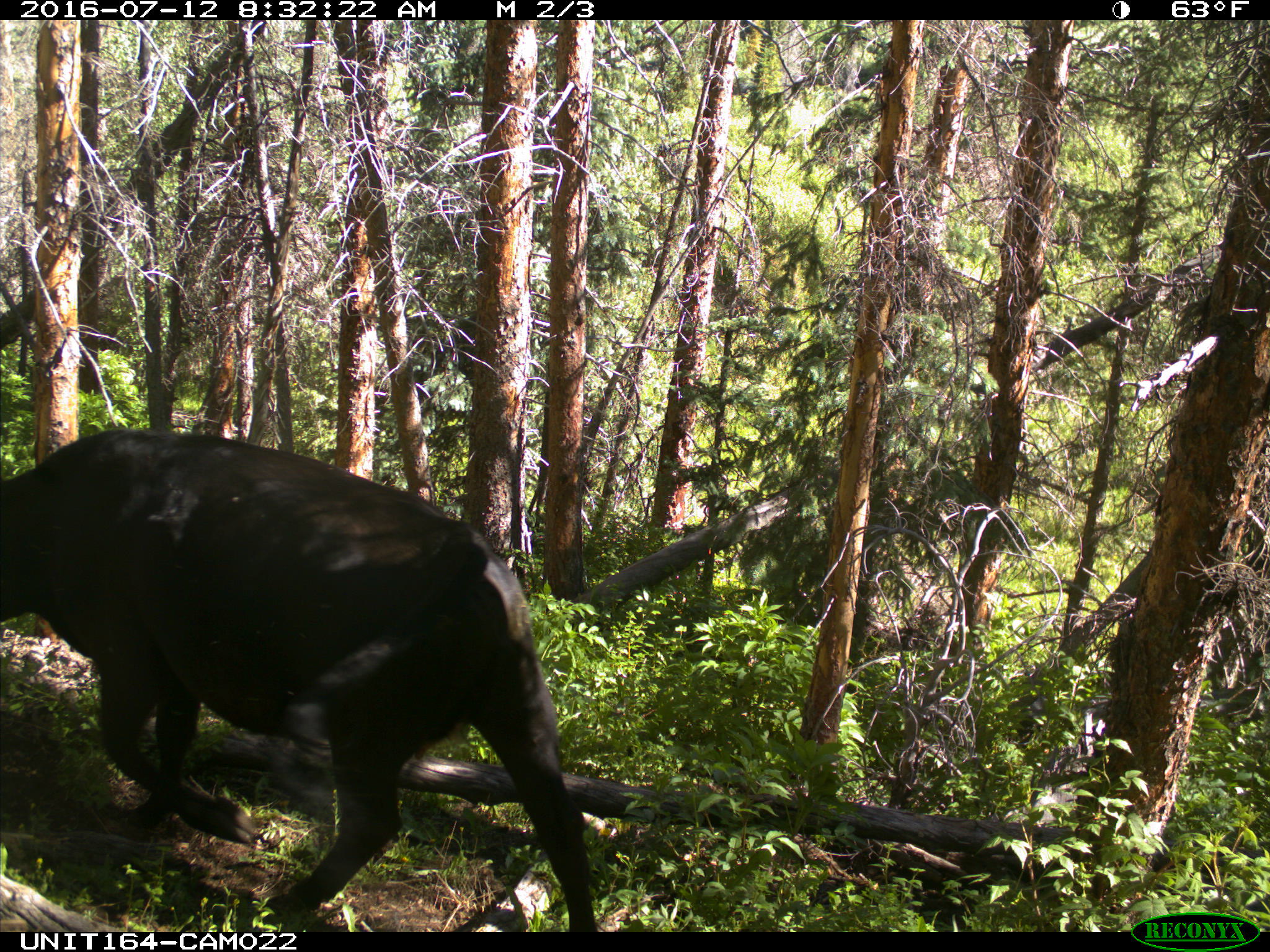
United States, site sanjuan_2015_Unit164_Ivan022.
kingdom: Animalia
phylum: Chordata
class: Mammalia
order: Artiodactyla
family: Bovidae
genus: Bos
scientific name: Bos taurus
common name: domestic cow